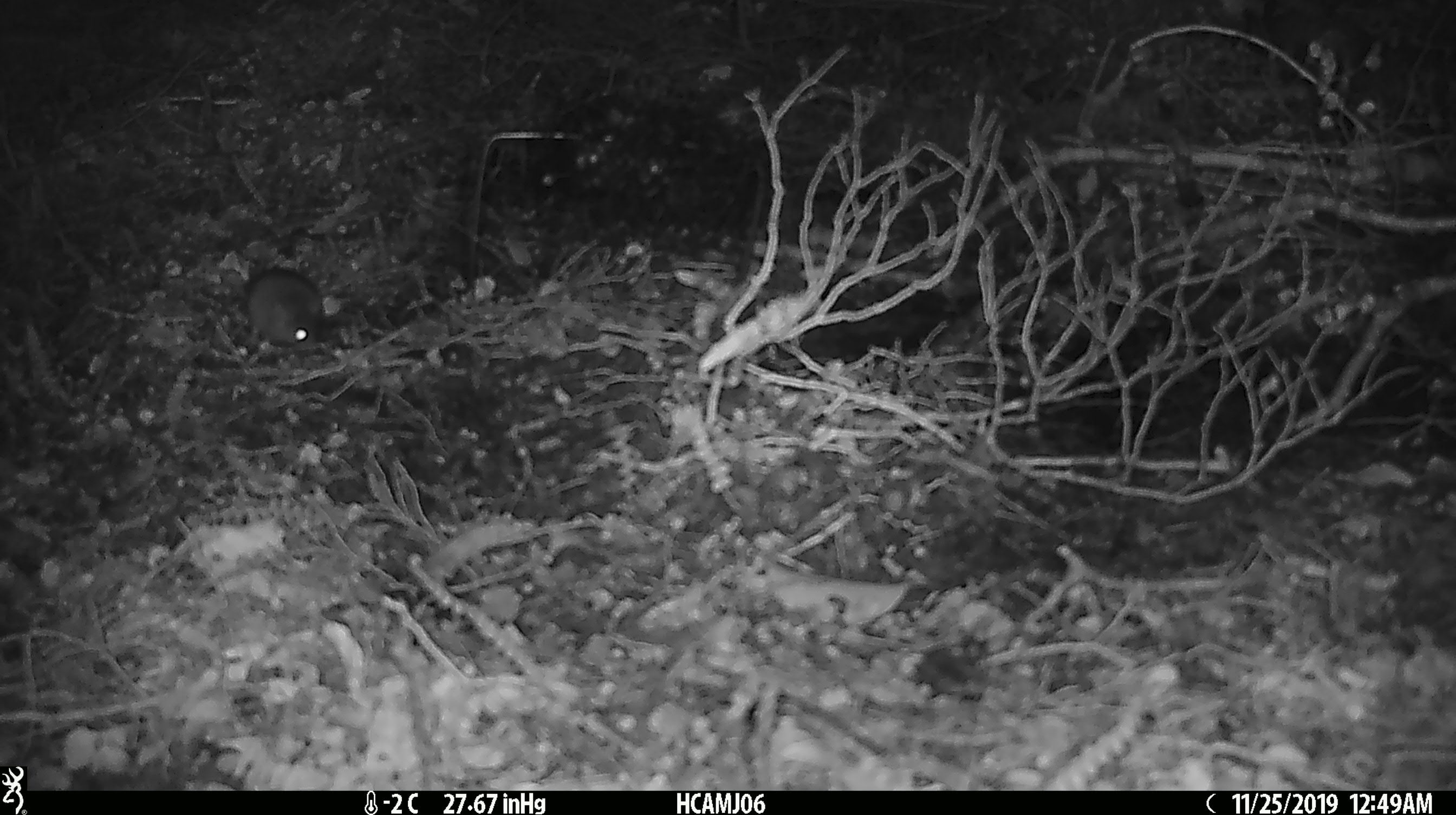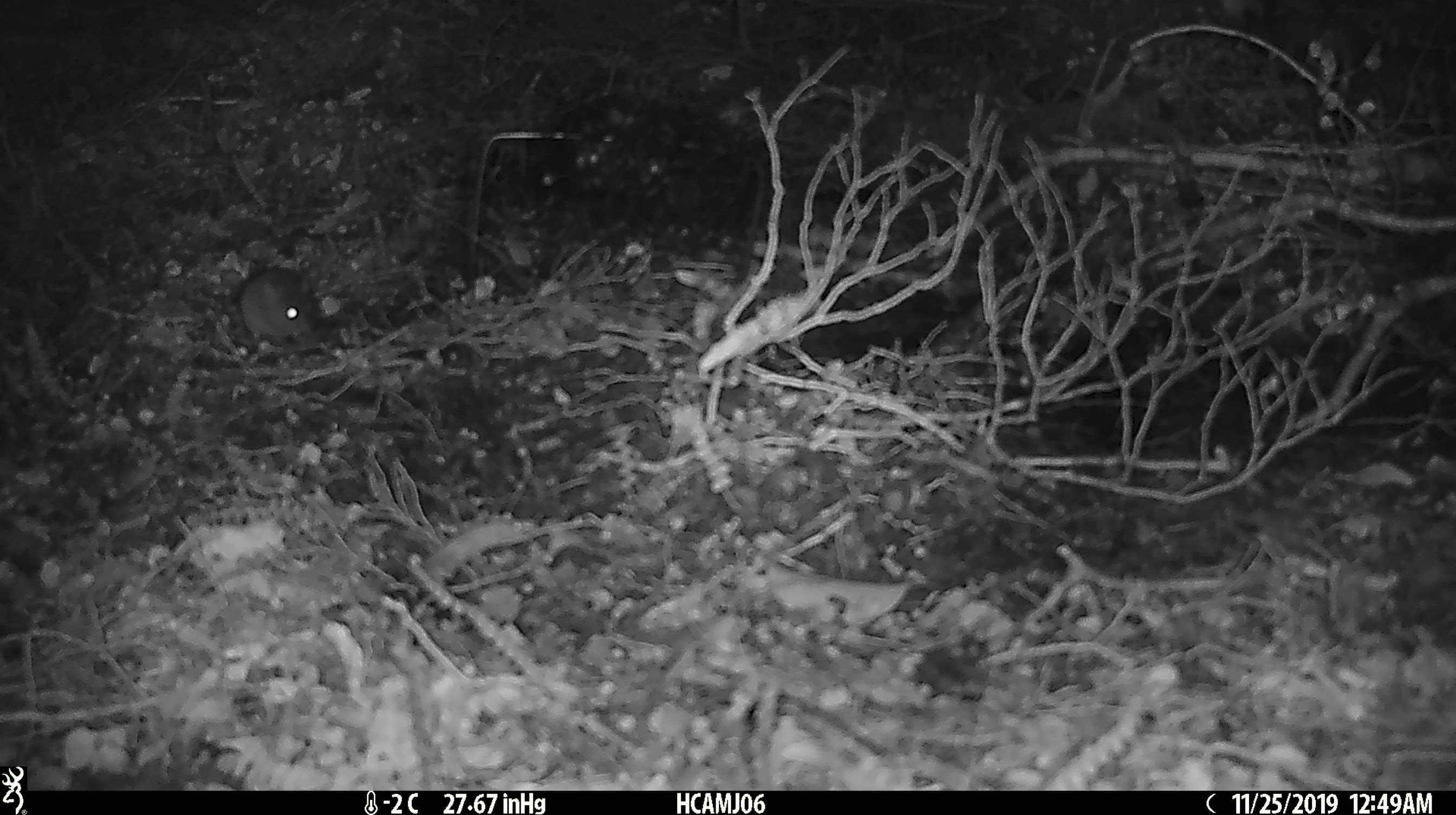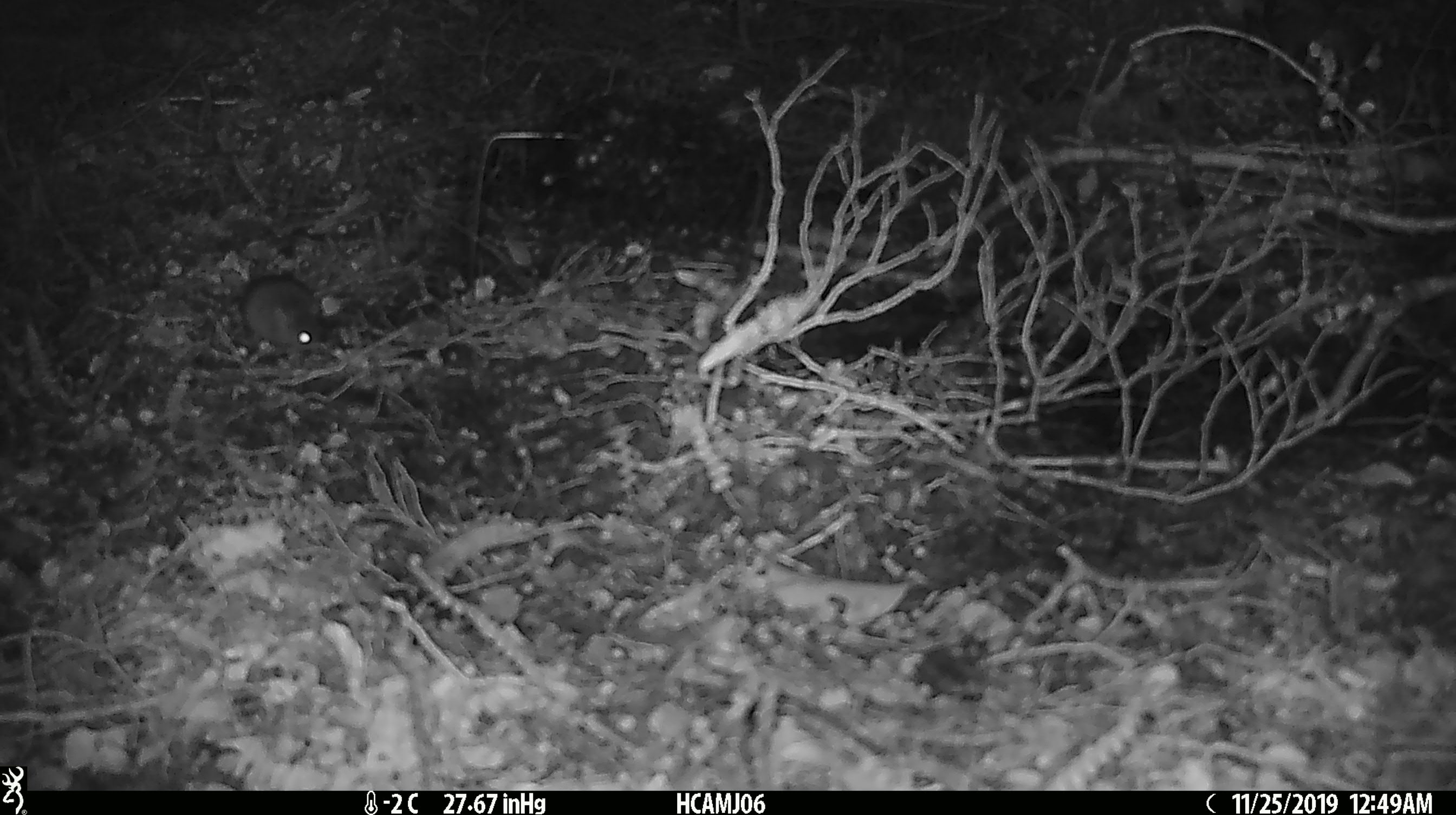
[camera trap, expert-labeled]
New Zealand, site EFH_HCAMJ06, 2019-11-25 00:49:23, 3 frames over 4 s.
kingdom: Animalia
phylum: Chordata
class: Mammalia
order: Rodentia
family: Muridae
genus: Mus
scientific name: Mus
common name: mouse